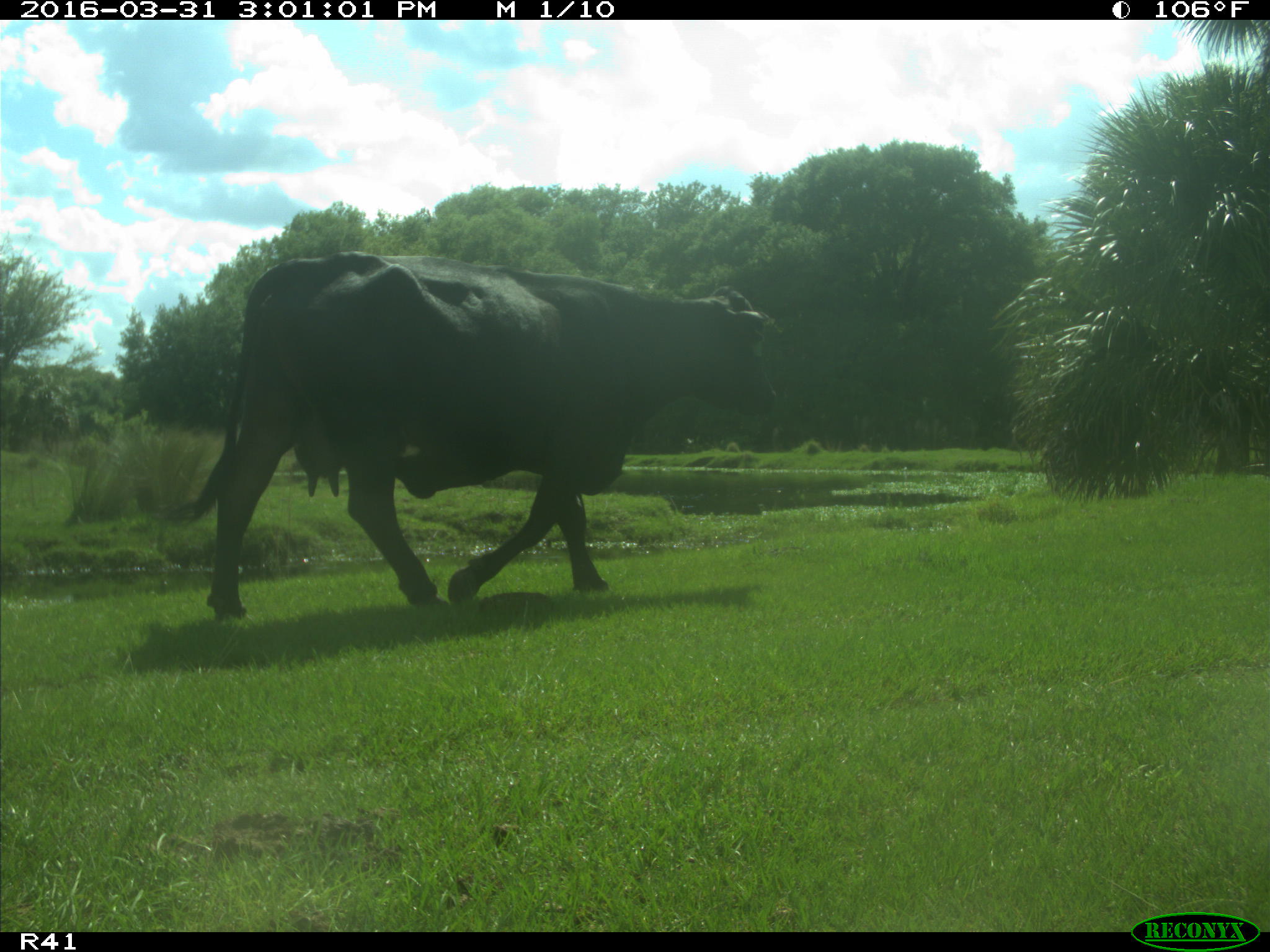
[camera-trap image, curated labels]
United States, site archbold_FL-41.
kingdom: Animalia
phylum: Chordata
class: Mammalia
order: Artiodactyla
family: Bovidae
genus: Bos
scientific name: Bos taurus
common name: domestic cow